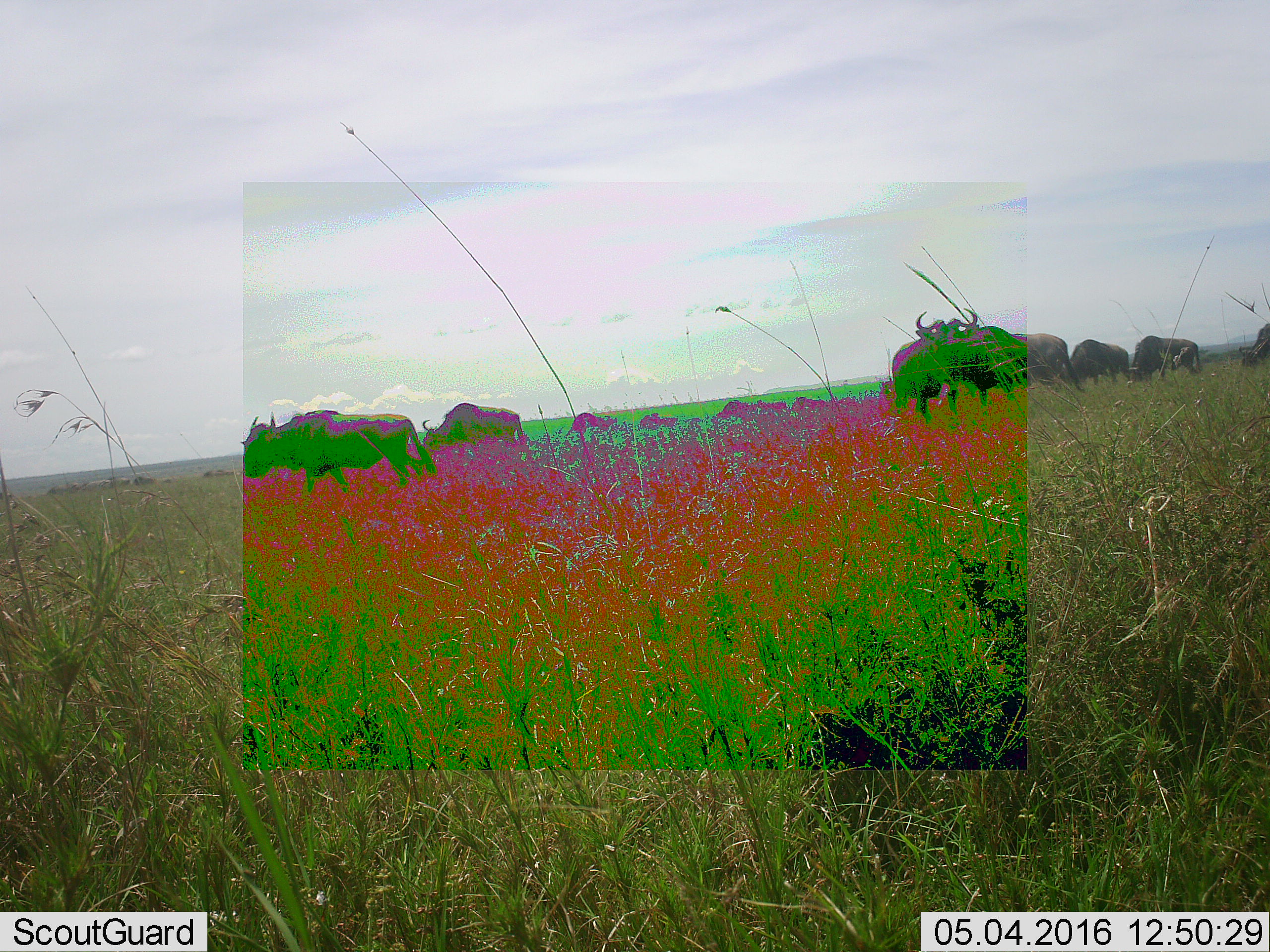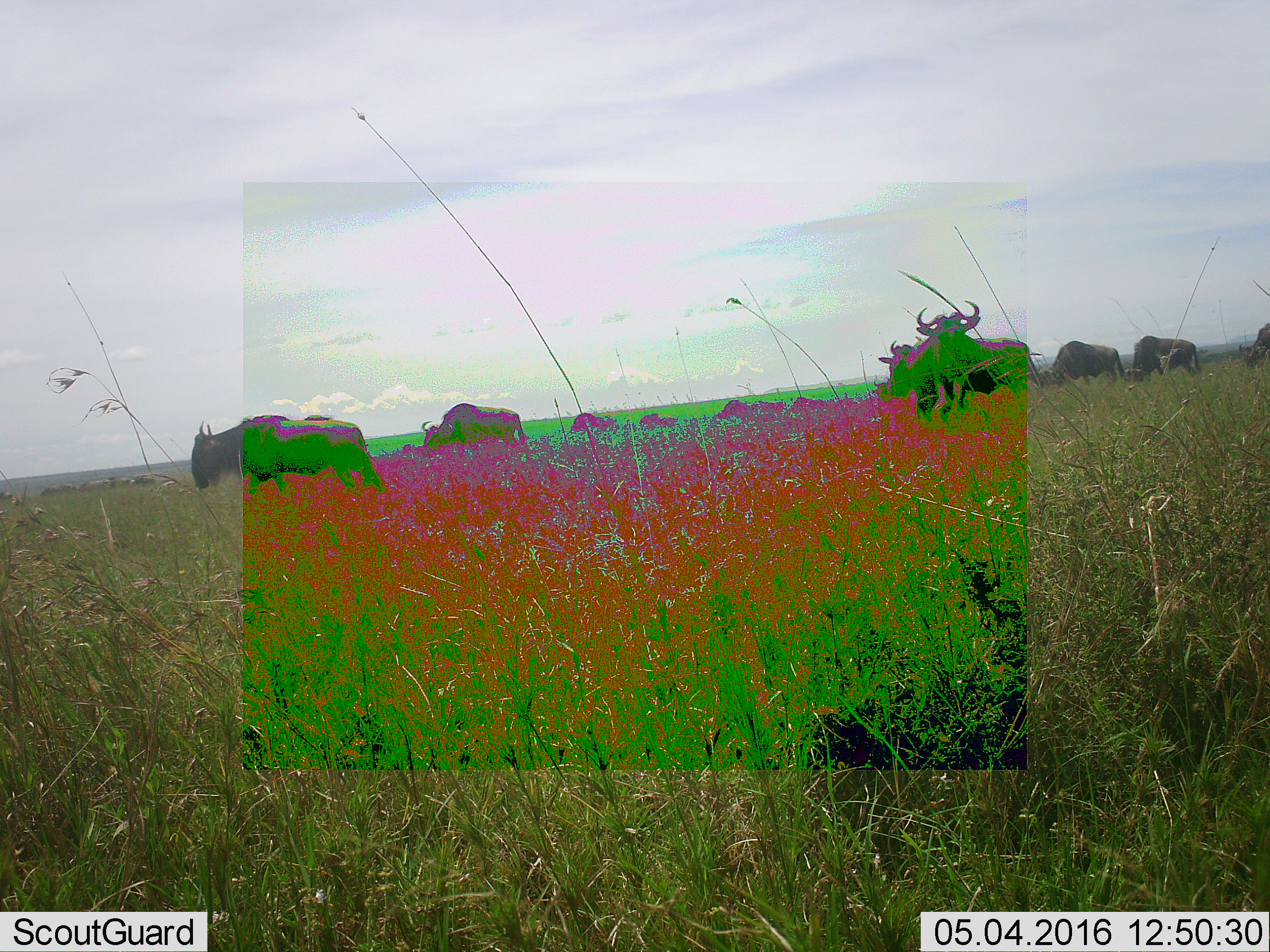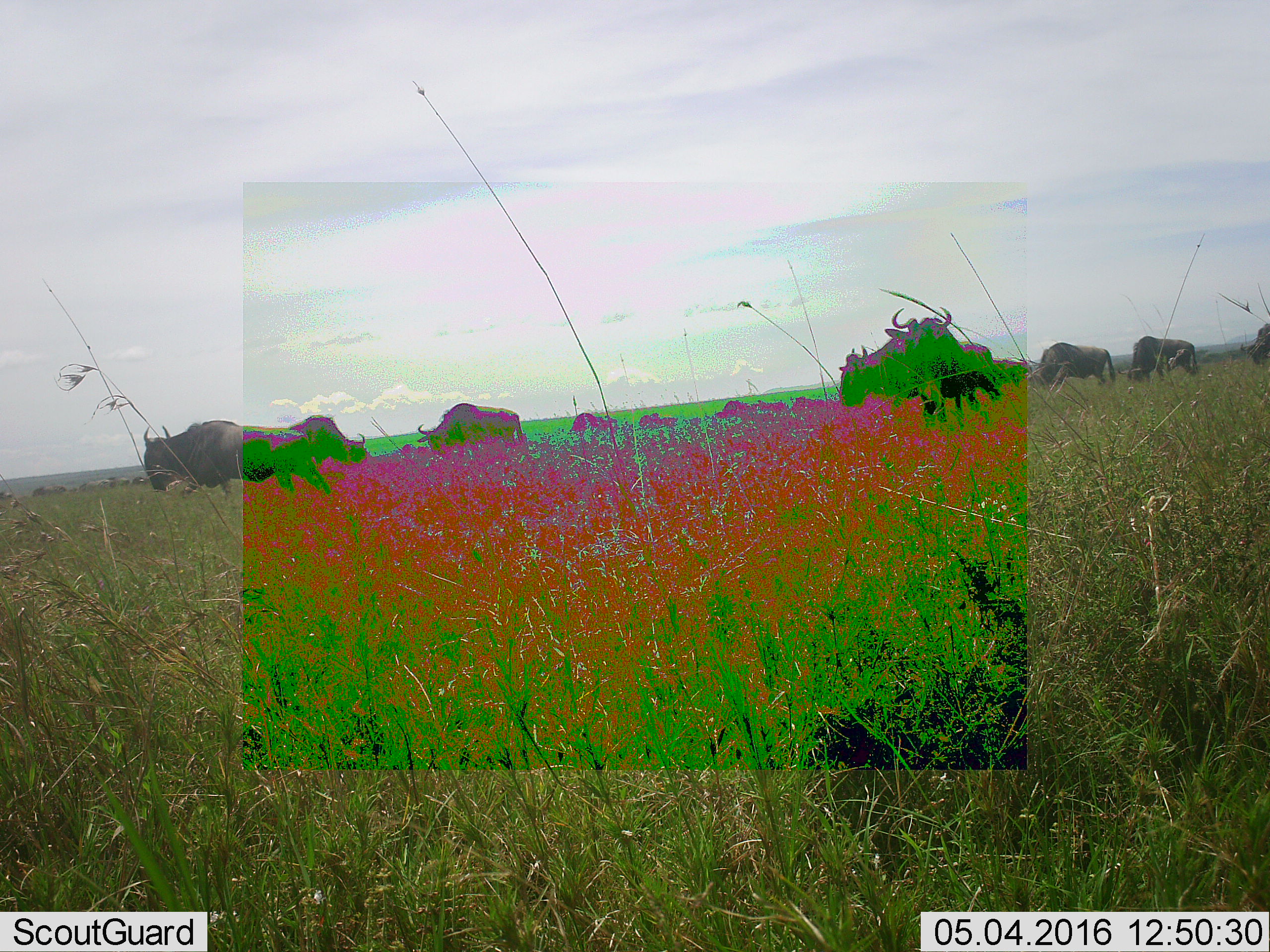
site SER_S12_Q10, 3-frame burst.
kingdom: Animalia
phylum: Chordata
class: Mammalia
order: Artiodactyla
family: Bovidae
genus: Connochaetes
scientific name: Connochaetes taurinus taurinus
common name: blue wildebeest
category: wildebeestblue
Wildebeestblue (blue wildebeest) (Connochaetes taurinus taurinus), count 11-50. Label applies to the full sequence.